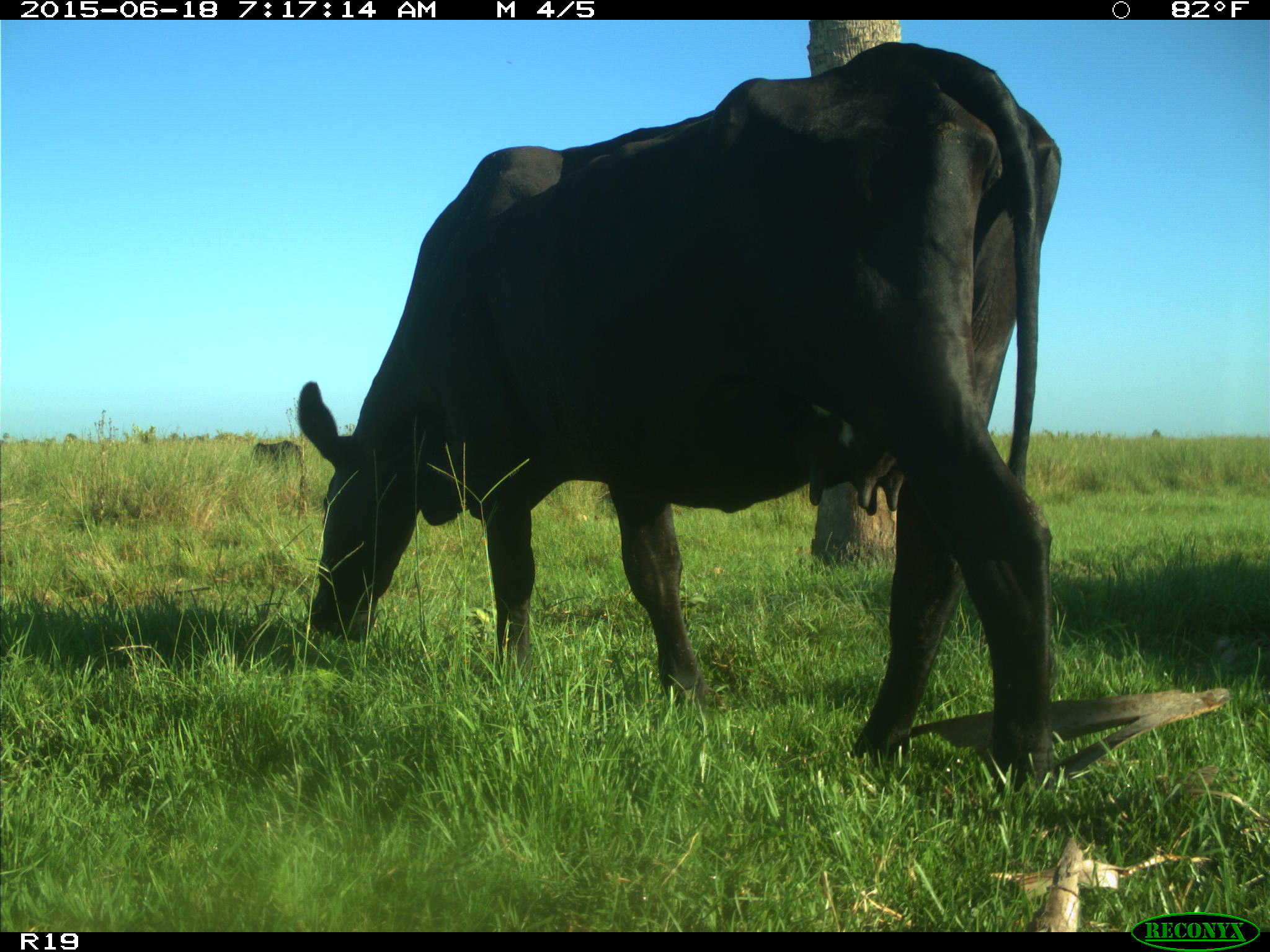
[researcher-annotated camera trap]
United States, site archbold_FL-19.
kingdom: Animalia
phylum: Chordata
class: Mammalia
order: Artiodactyla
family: Bovidae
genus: Bos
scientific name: Bos taurus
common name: domestic cow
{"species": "Bos taurus (domestic cow)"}